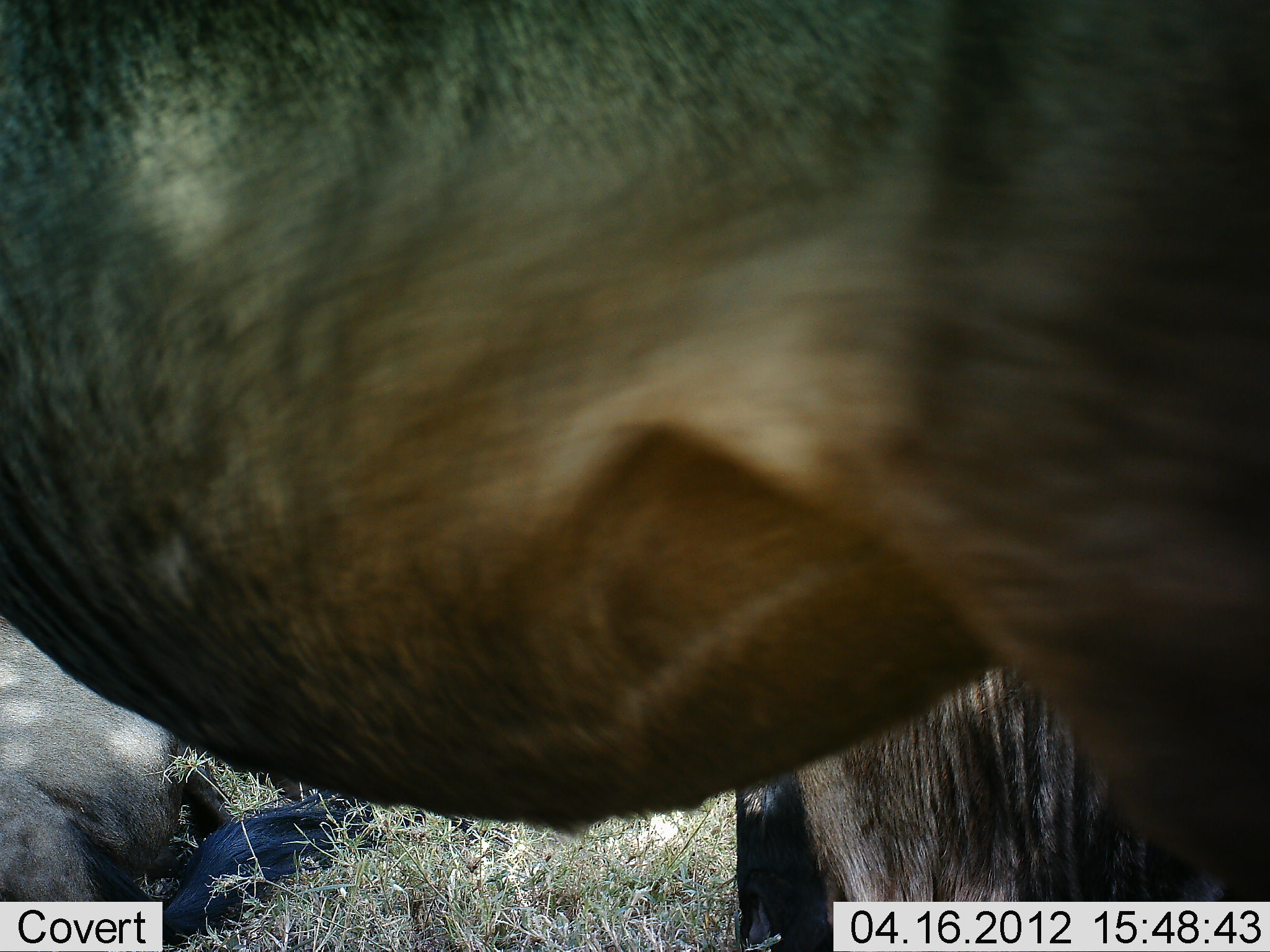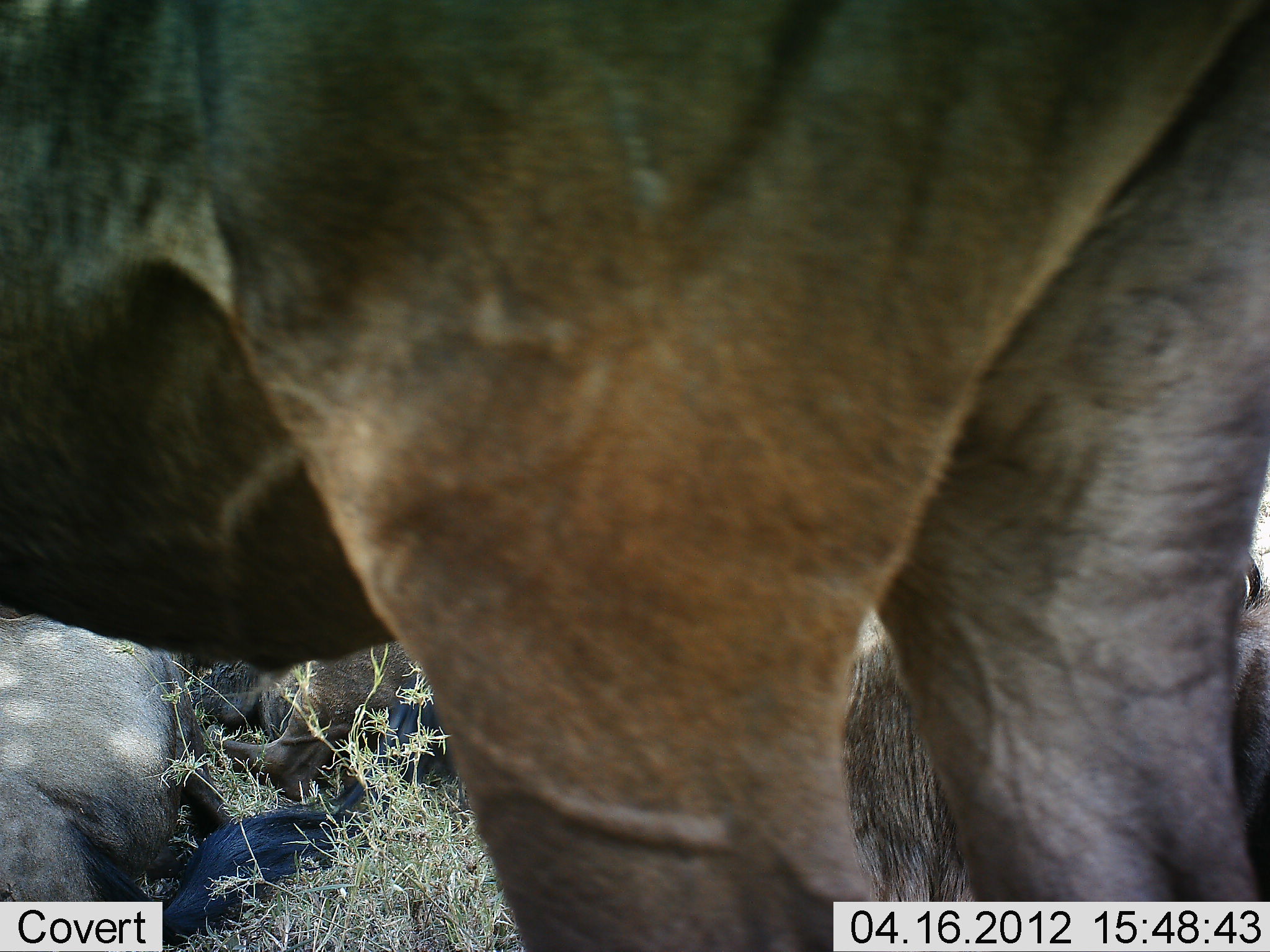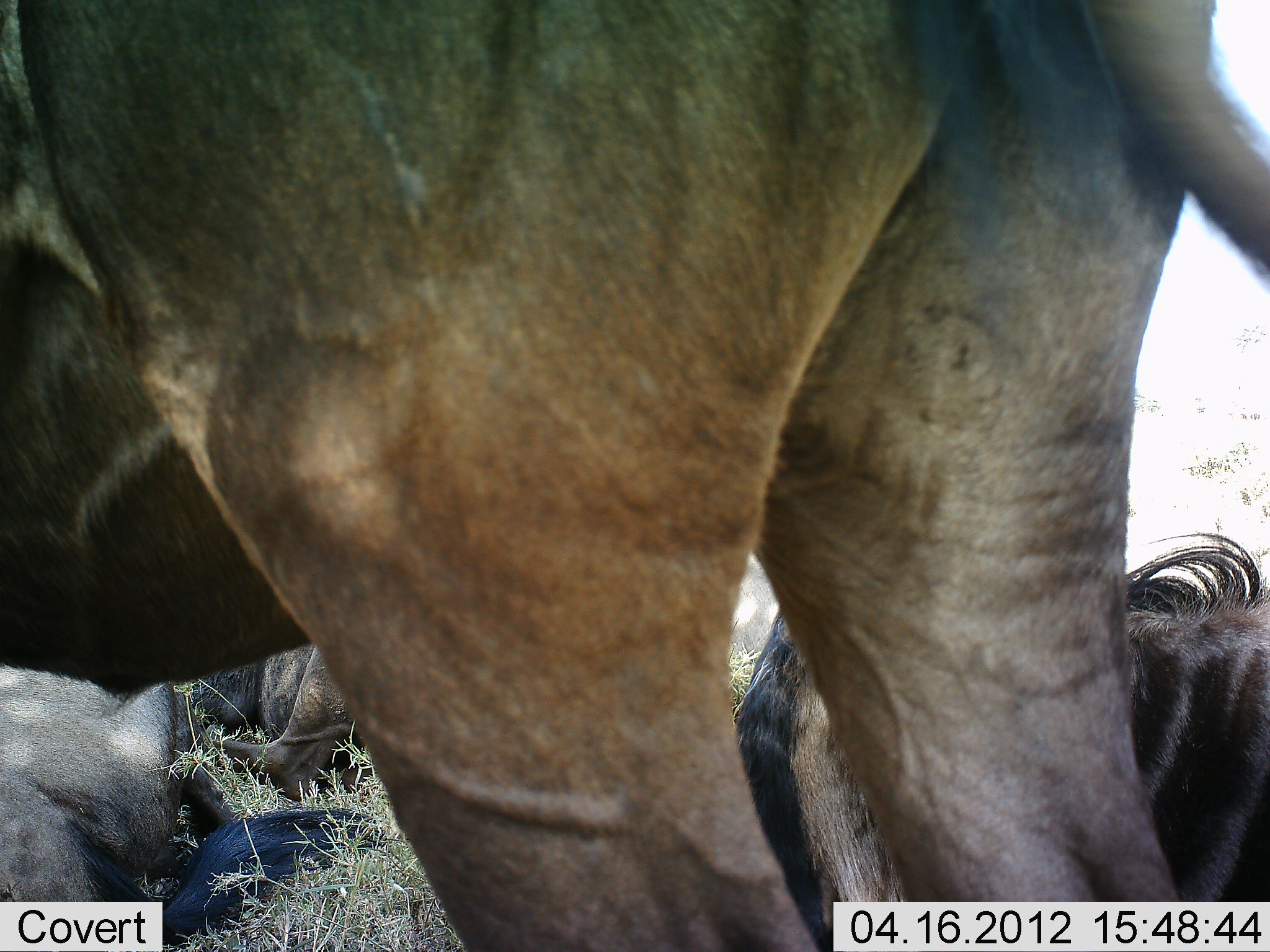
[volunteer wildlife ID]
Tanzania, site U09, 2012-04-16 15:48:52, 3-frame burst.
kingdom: Animalia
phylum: Chordata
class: Mammalia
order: Artiodactyla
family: Bovidae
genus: Connochaetes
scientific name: Connochaetes taurinus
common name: blue wildebeest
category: wildebeest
Wildebeest (blue wildebeest) (Connochaetes taurinus), count 3. Behavior (volunteer vote fractions): standing 62%, resting 100%, moving 23%, interacting 0%. Young present (vote fraction): 0%. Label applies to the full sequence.